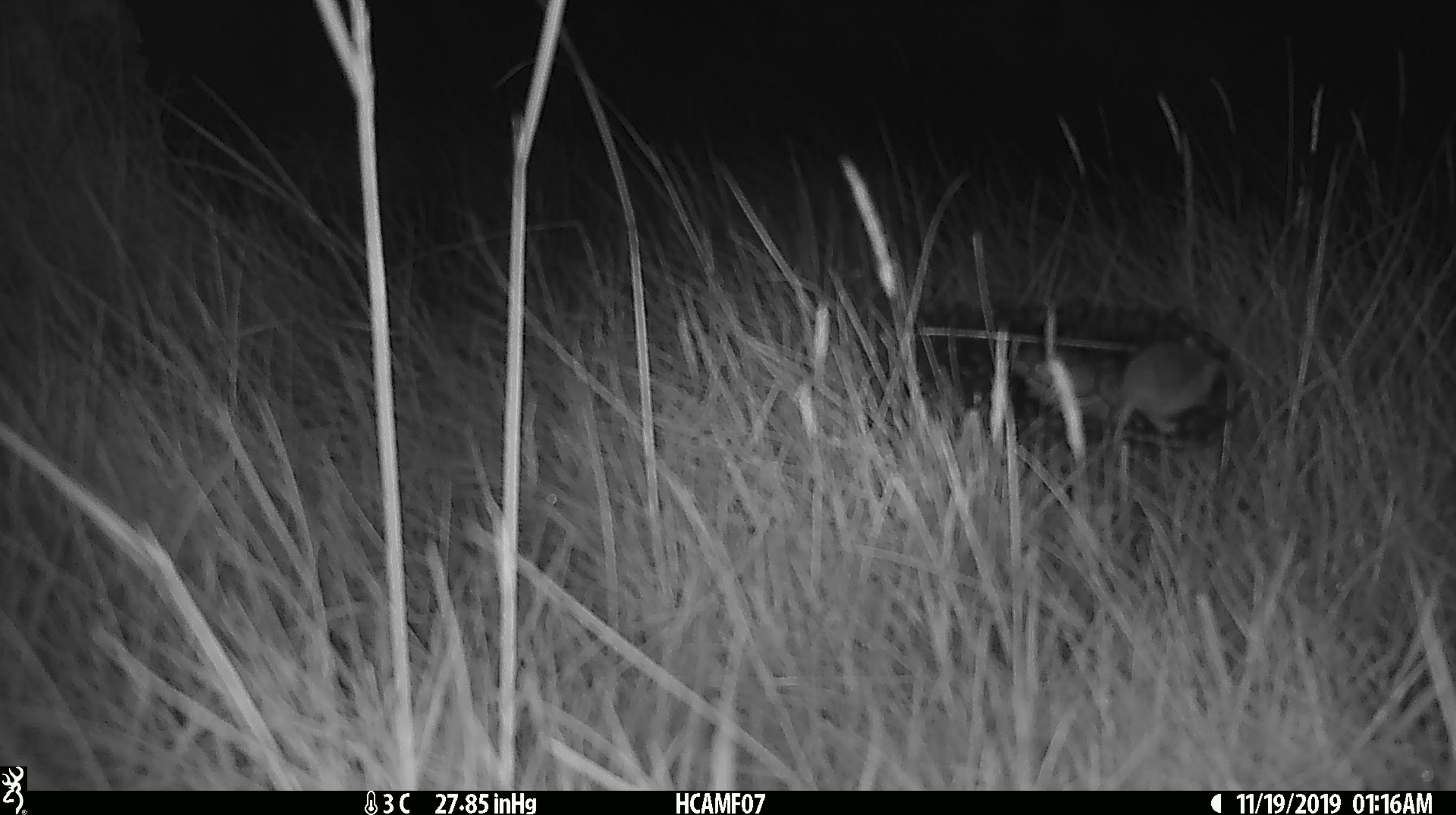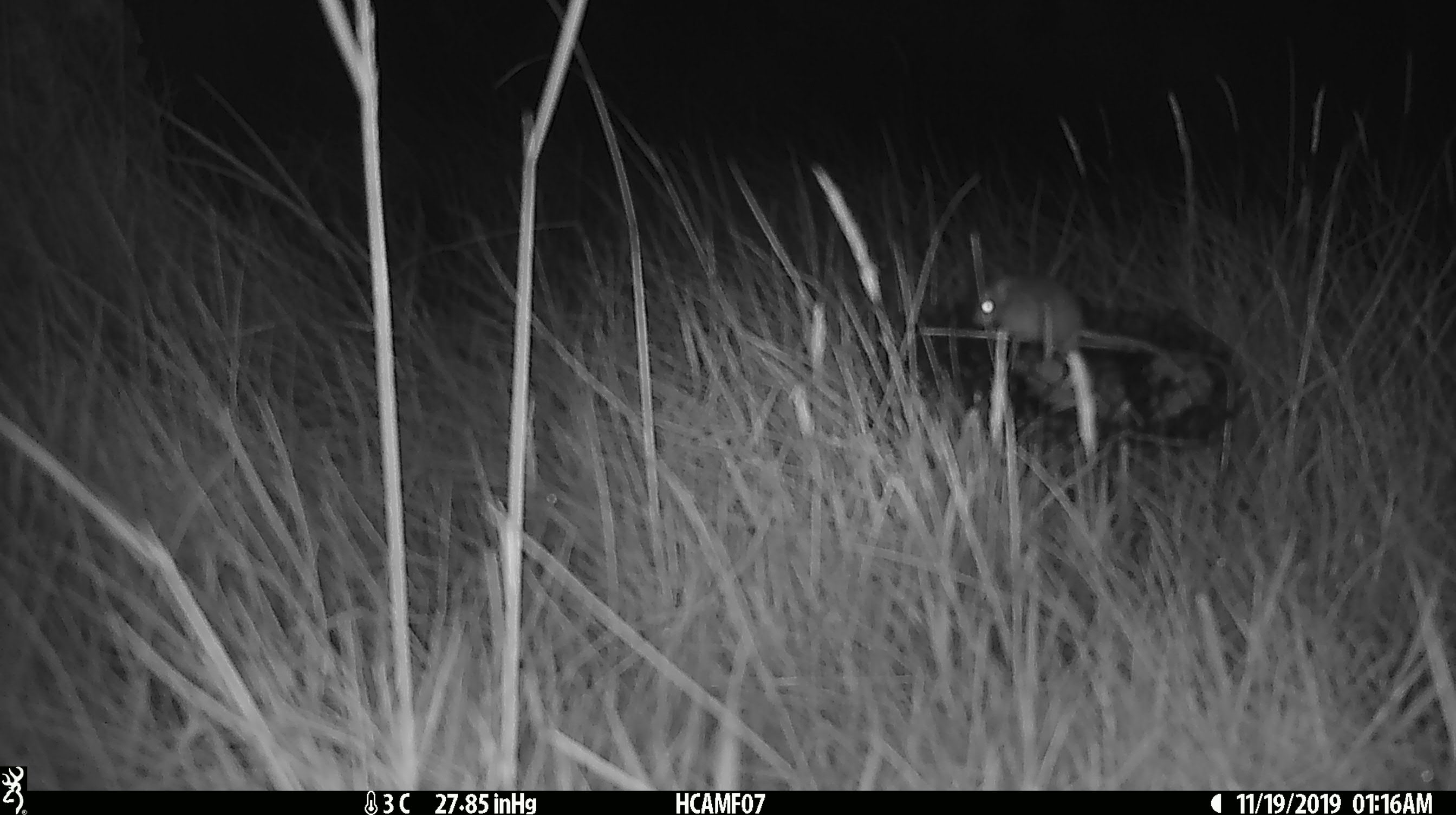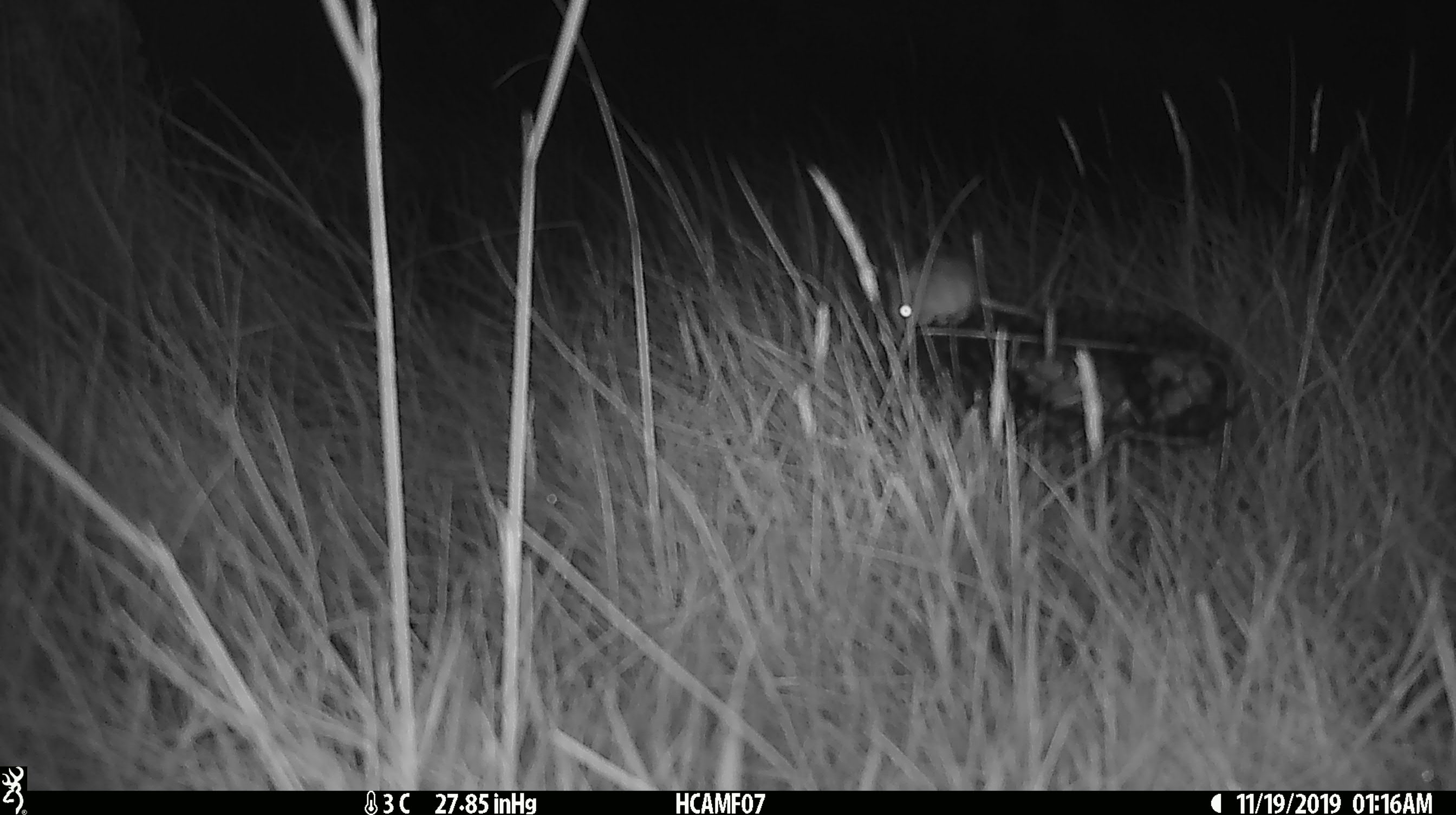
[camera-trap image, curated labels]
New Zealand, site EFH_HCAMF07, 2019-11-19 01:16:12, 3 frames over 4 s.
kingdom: Animalia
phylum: Chordata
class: Mammalia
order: Rodentia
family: Muridae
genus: Mus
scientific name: Mus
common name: mouse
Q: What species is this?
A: Mouse (Mus).